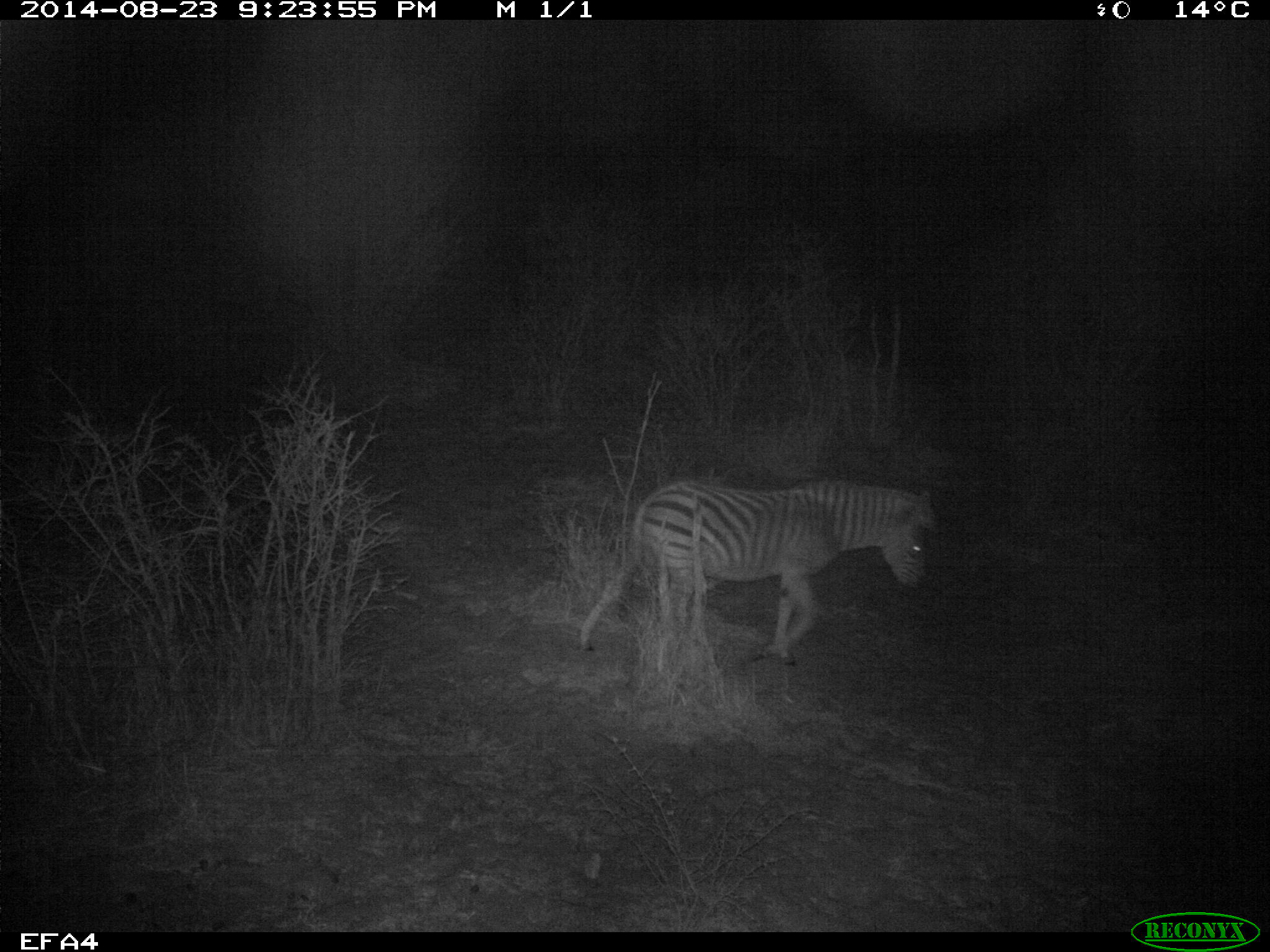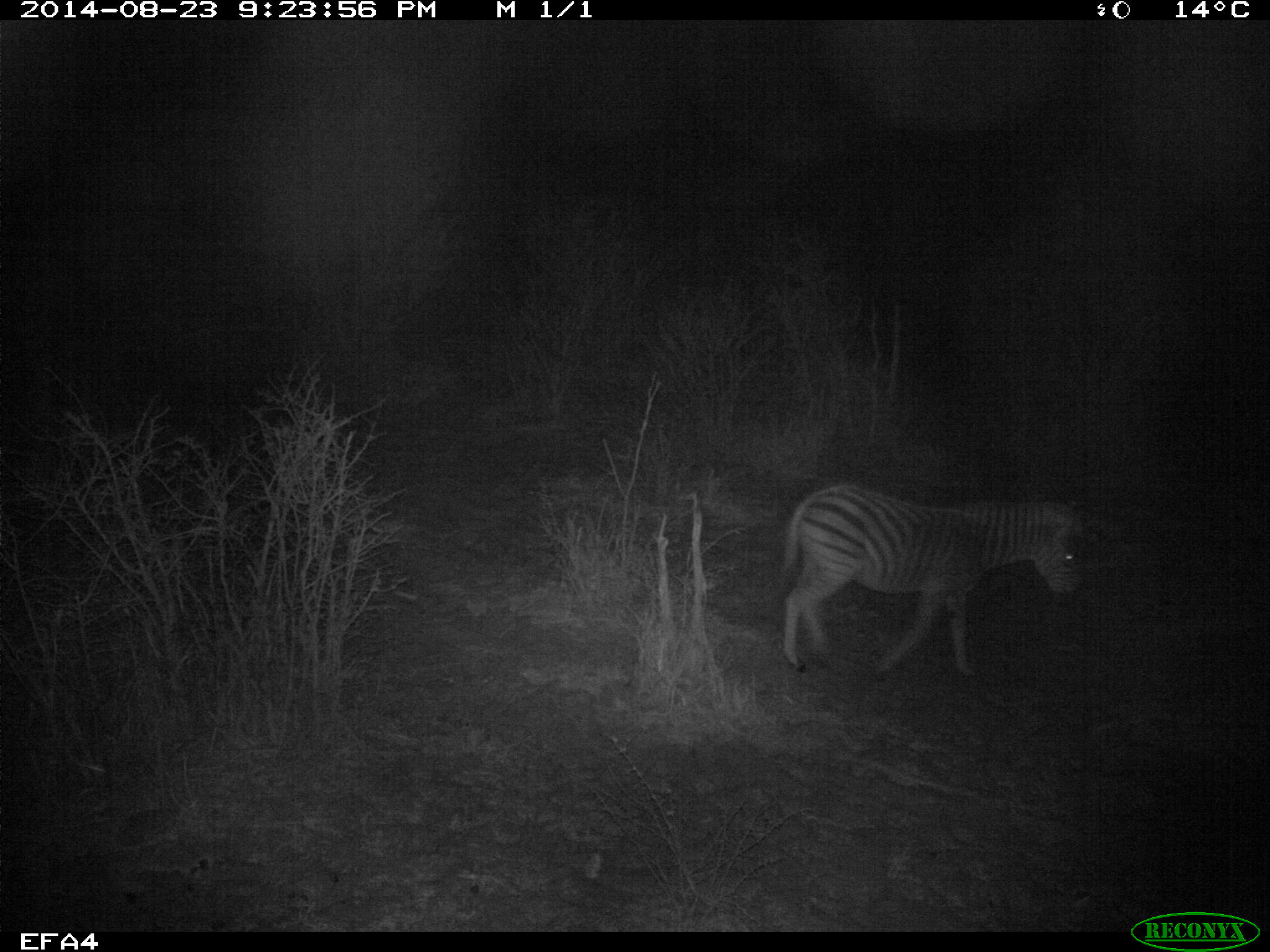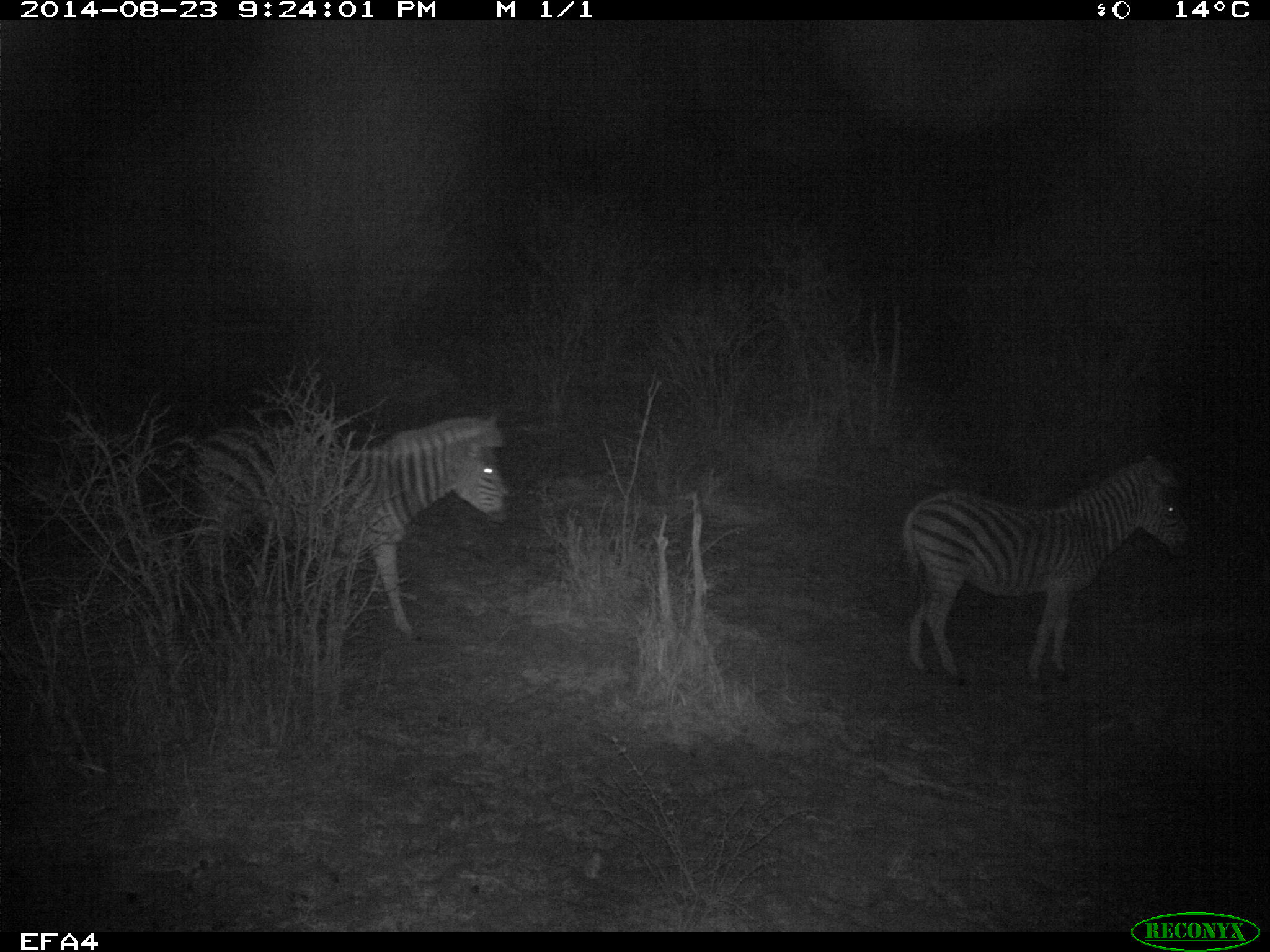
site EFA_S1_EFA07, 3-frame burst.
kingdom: Animalia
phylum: Chordata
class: Mammalia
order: Perissodactyla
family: Equidae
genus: Equus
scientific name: Equus quagga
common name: plains zebra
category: zebraplains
Zebraplains (plains zebra) (Equus quagga), count 2. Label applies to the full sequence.